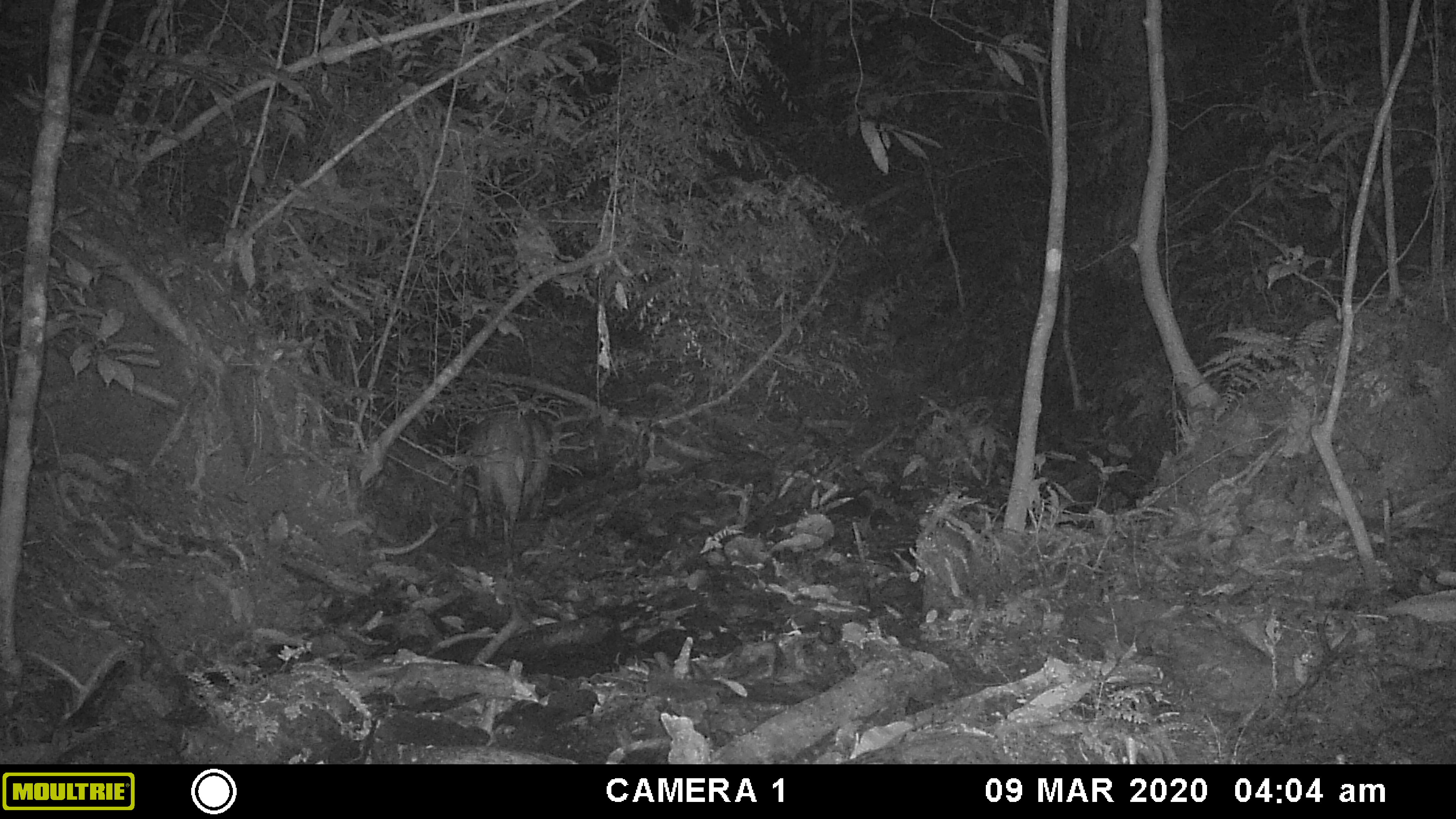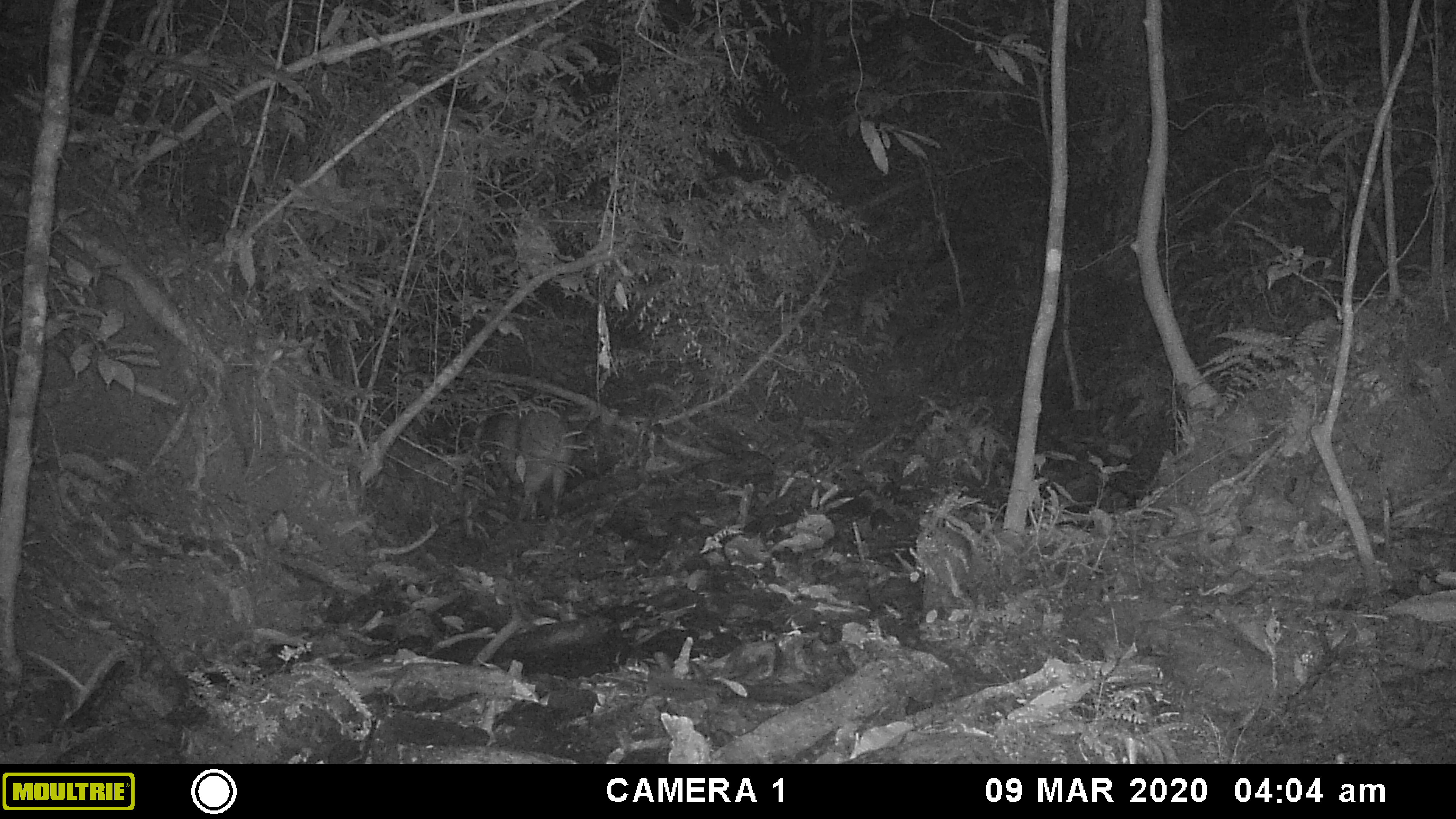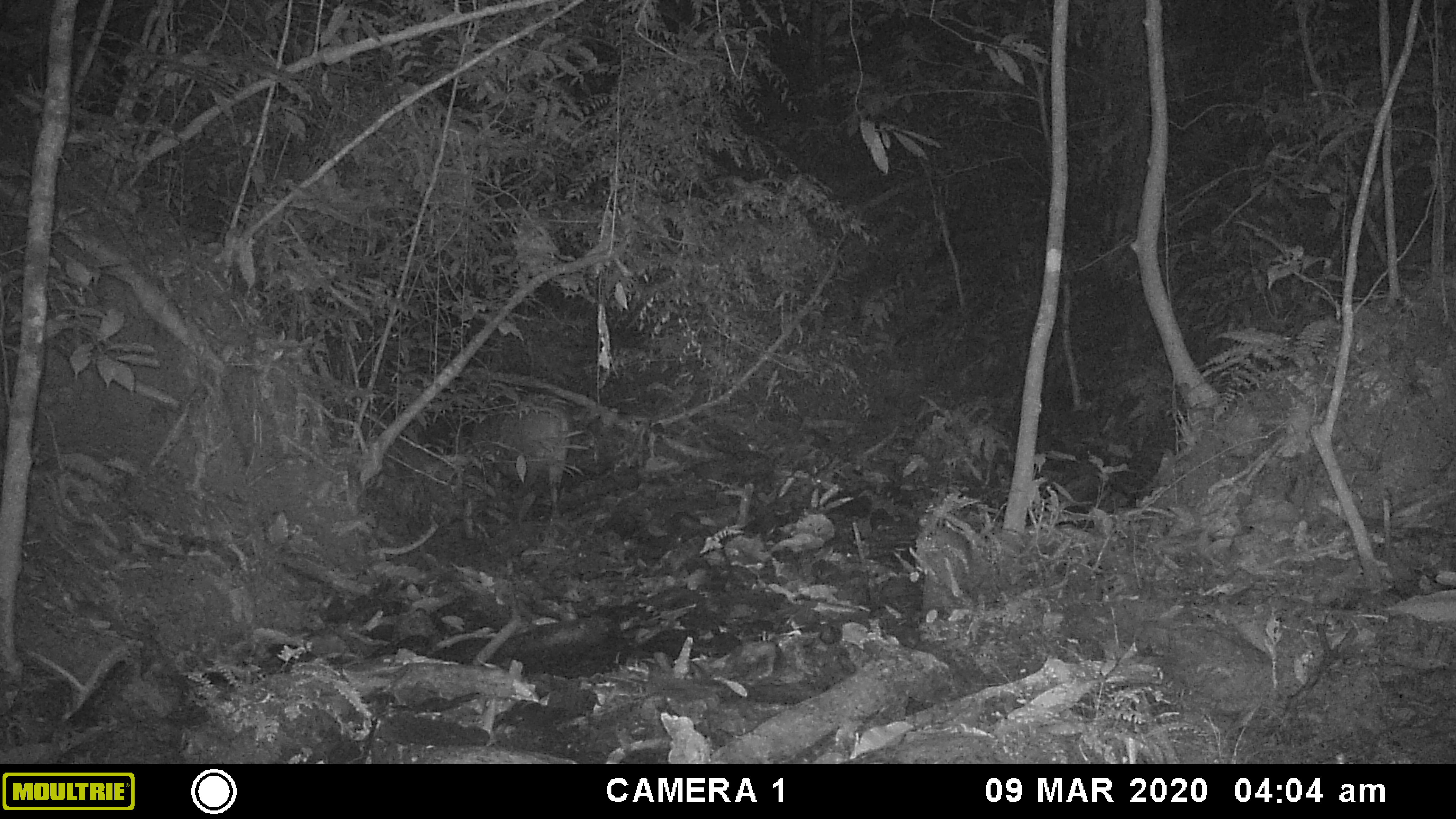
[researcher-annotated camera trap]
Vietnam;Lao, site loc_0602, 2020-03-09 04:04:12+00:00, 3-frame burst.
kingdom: Animalia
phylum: Chordata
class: Mammalia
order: Artiodactyla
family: Suidae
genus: Sus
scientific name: Sus scrofa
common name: eurasian wild pig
Eurasian wild pig (Sus scrofa). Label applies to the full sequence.